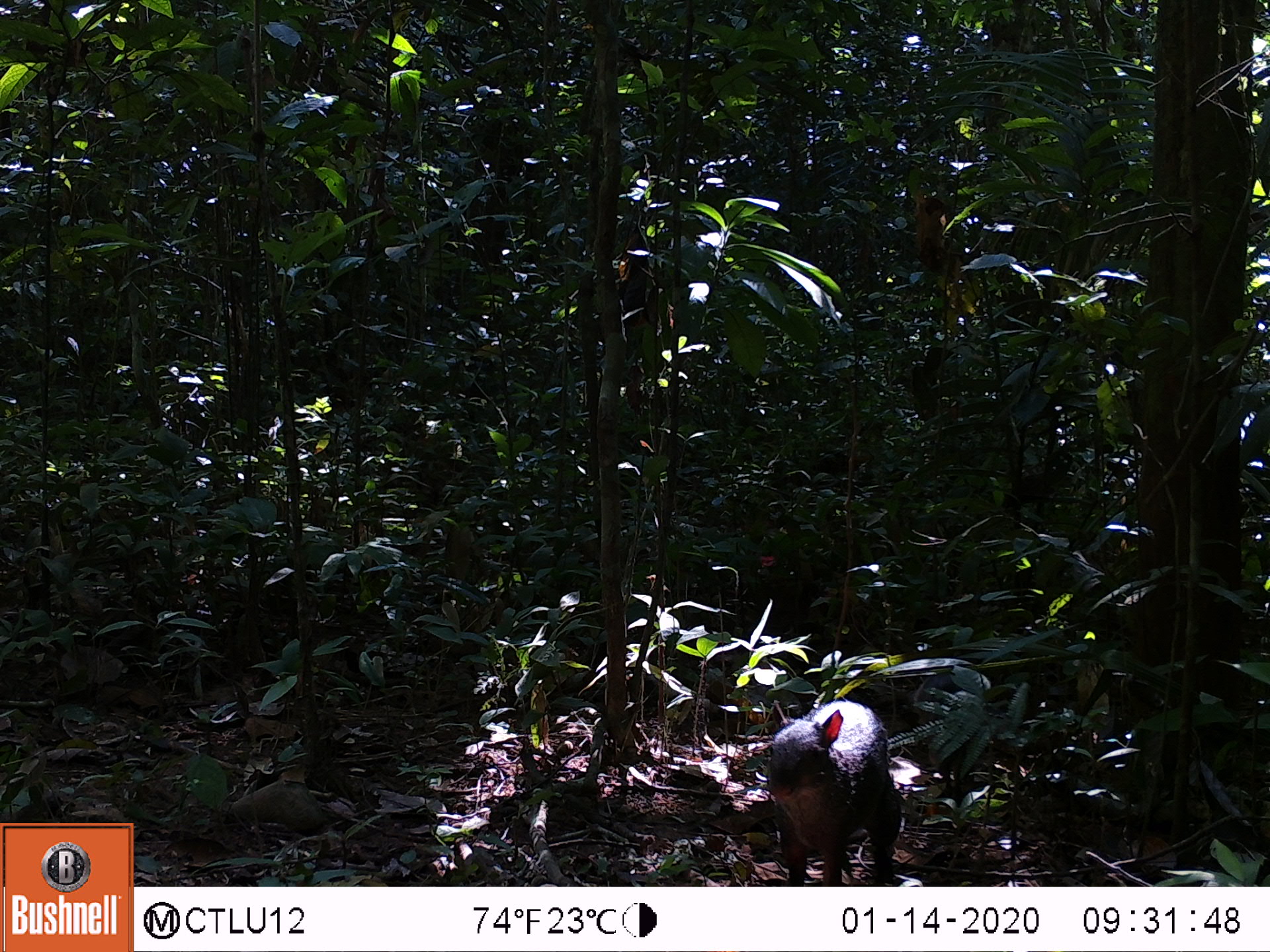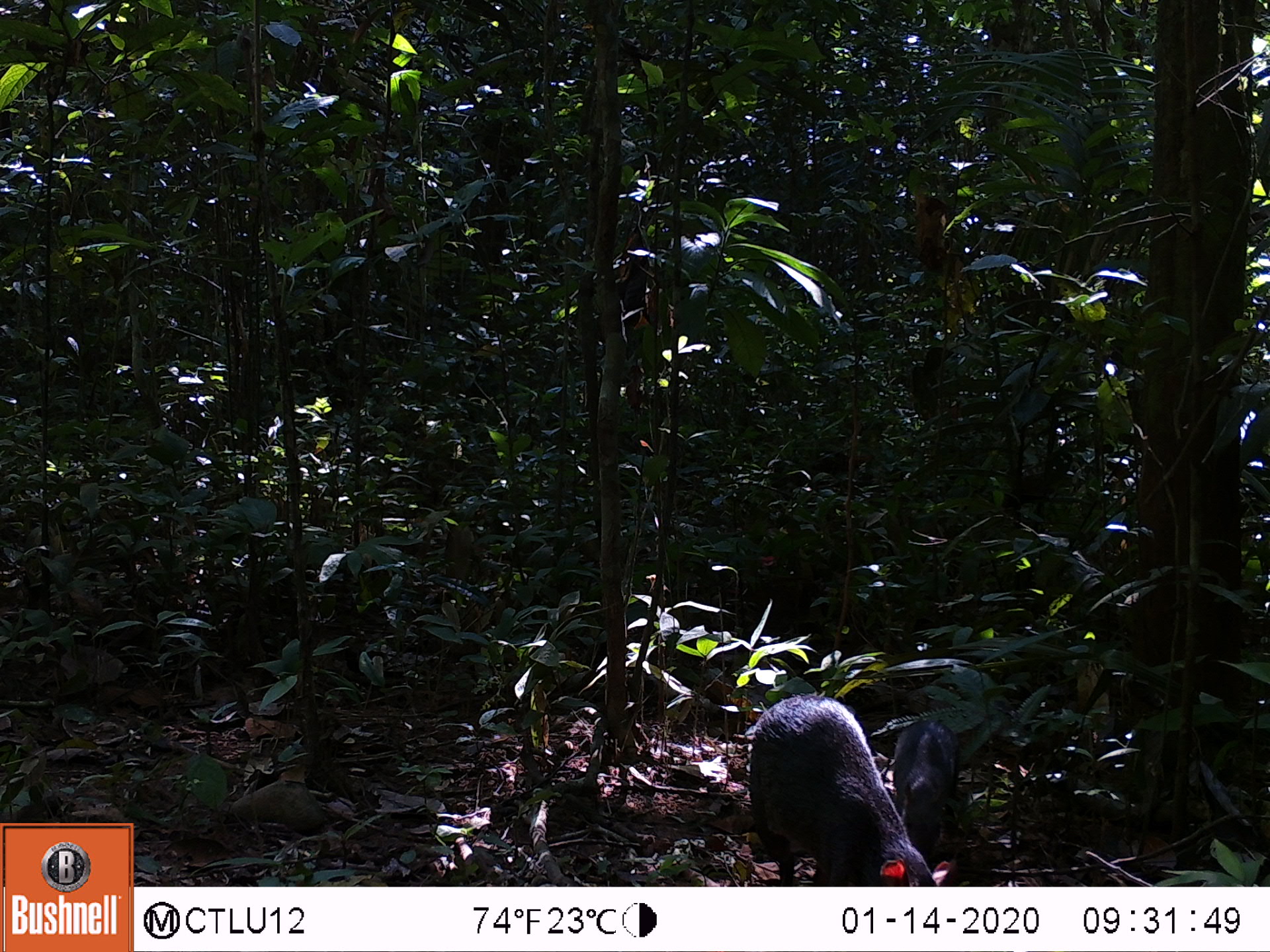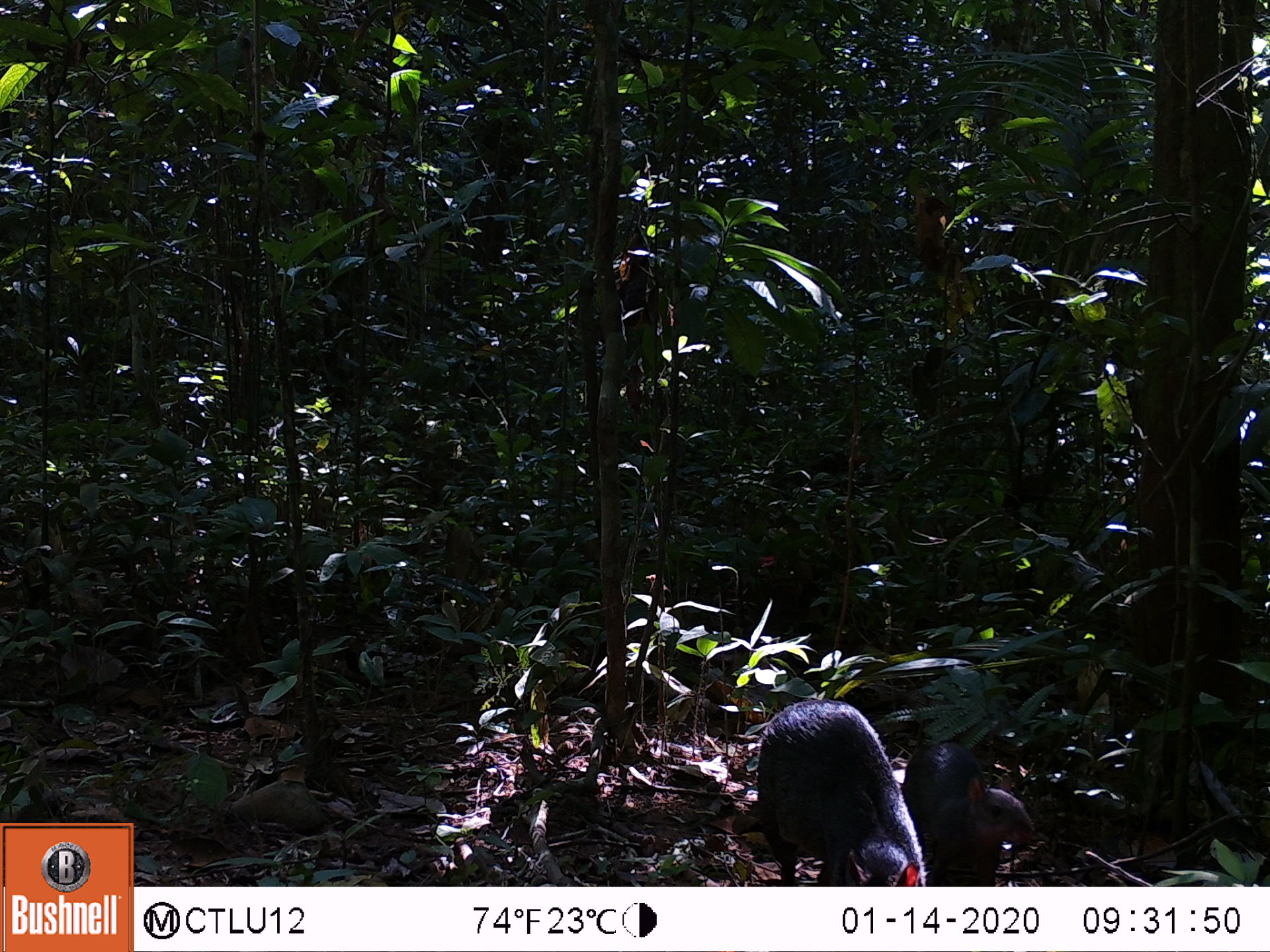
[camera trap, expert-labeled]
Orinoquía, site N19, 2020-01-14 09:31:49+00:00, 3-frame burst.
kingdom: Animalia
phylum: Chordata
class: Mammalia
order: Rodentia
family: Dasyproctidae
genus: Dasyprocta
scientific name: Dasyprocta fuliginosa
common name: black agouti